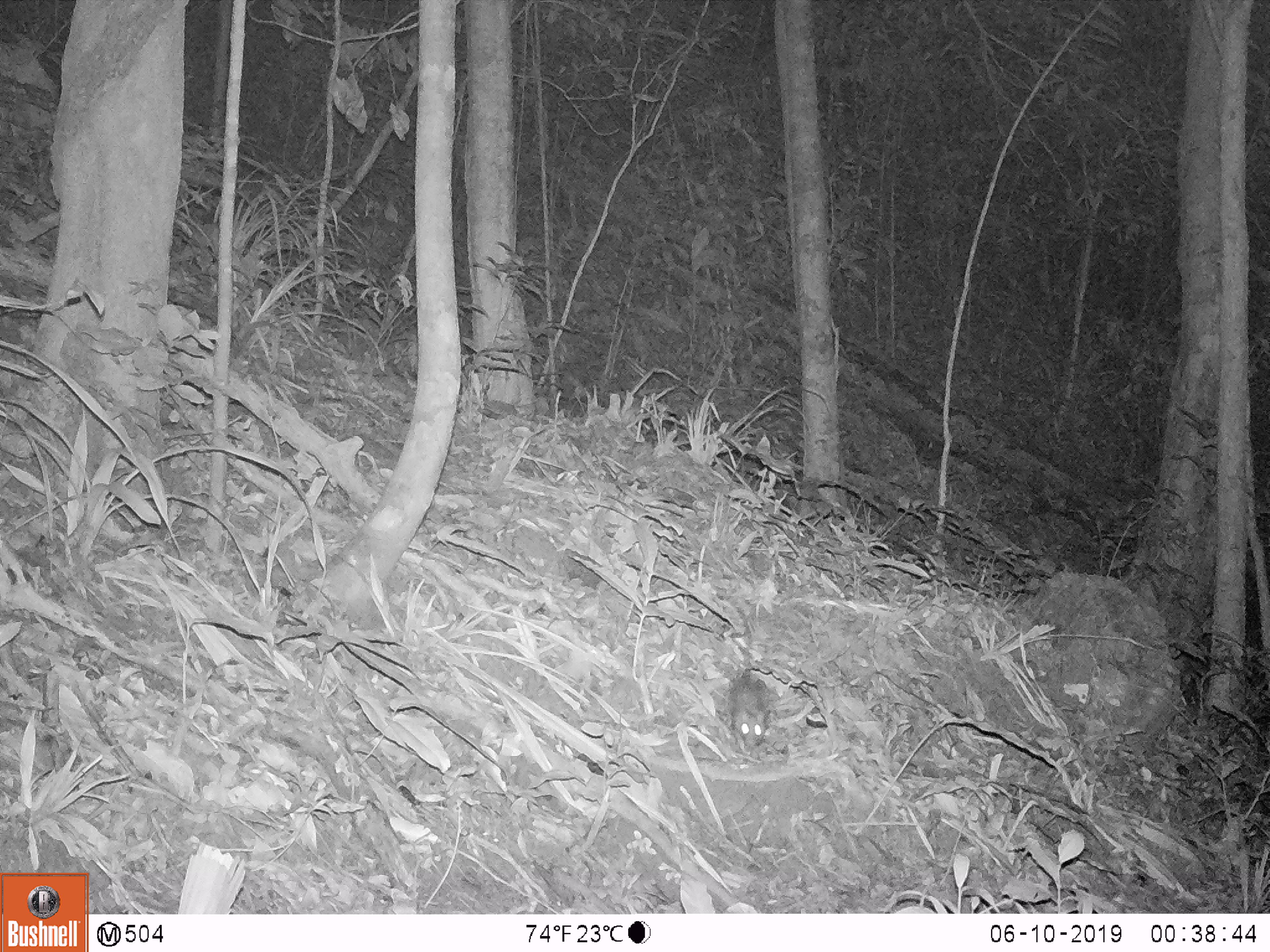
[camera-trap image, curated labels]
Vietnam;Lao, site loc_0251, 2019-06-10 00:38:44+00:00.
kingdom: Animalia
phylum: Chordata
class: Mammalia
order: Rodentia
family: Muridae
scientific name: Muridae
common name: old-world mice and rats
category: unidentified murid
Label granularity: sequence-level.